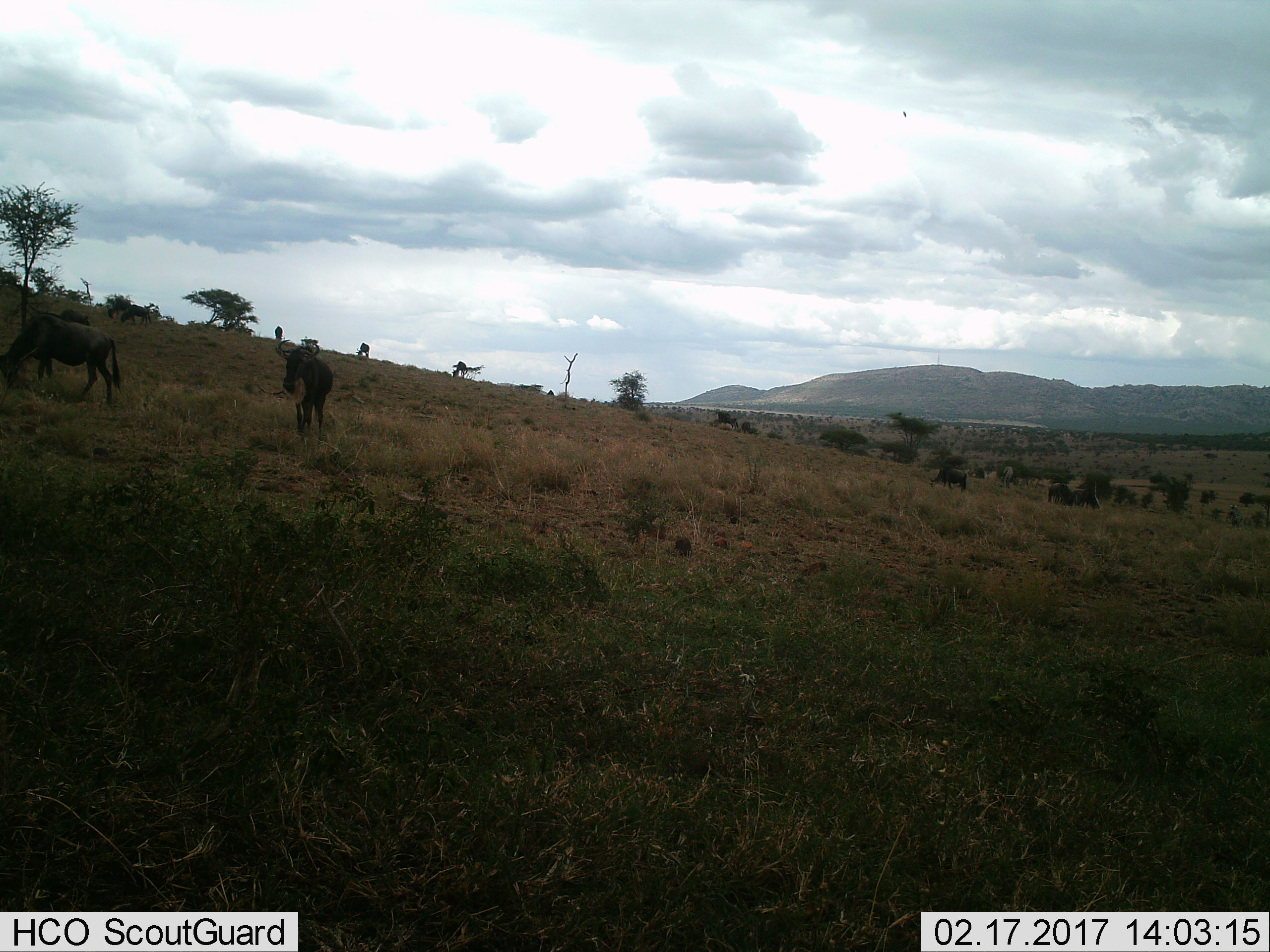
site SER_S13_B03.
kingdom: Animalia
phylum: Chordata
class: Mammalia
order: Artiodactyla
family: Bovidae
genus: Connochaetes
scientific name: Connochaetes taurinus taurinus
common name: blue wildebeest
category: wildebeestblue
Wildebeestblue (blue wildebeest) (Connochaetes taurinus taurinus), count 11-50. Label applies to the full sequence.